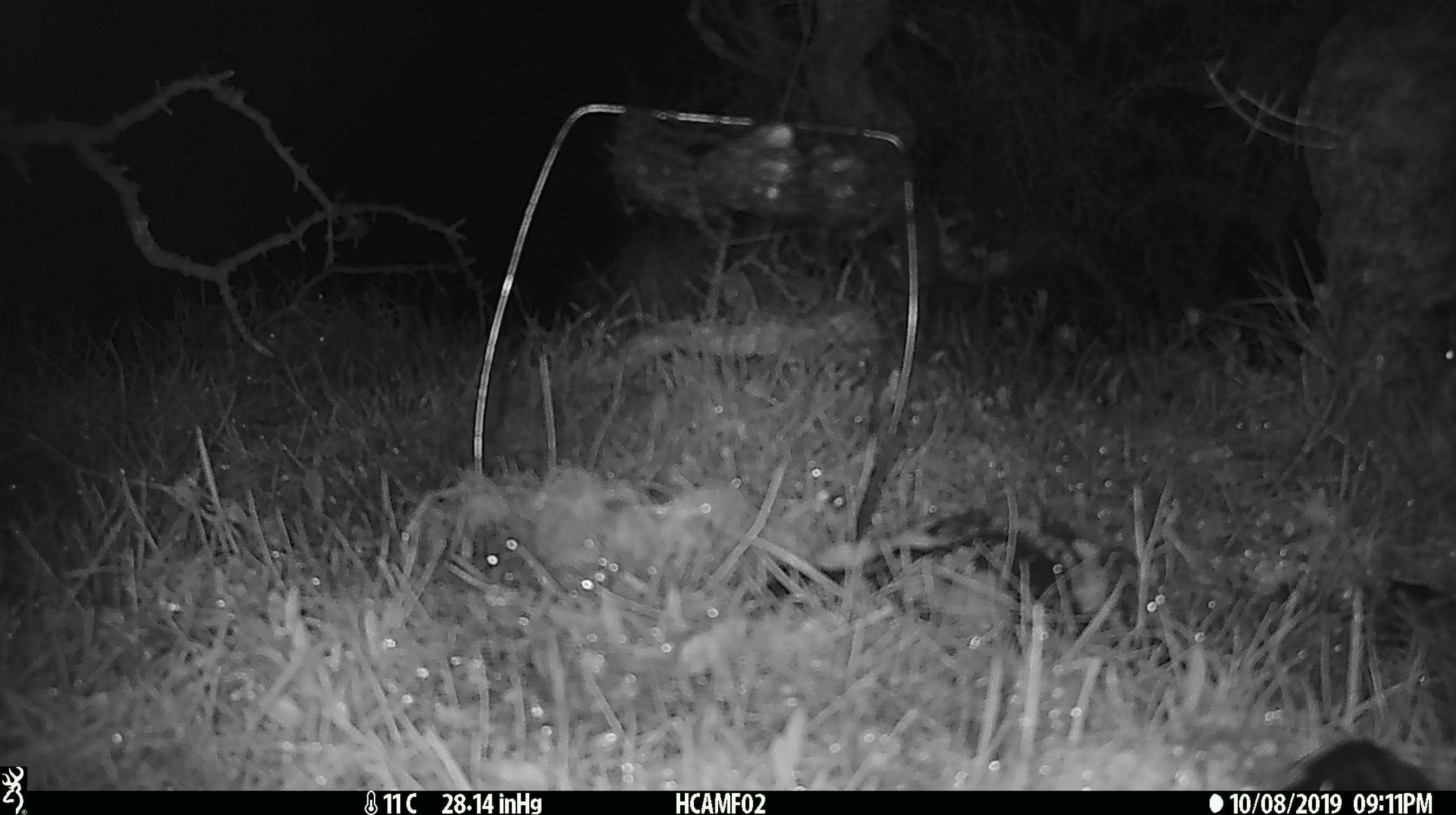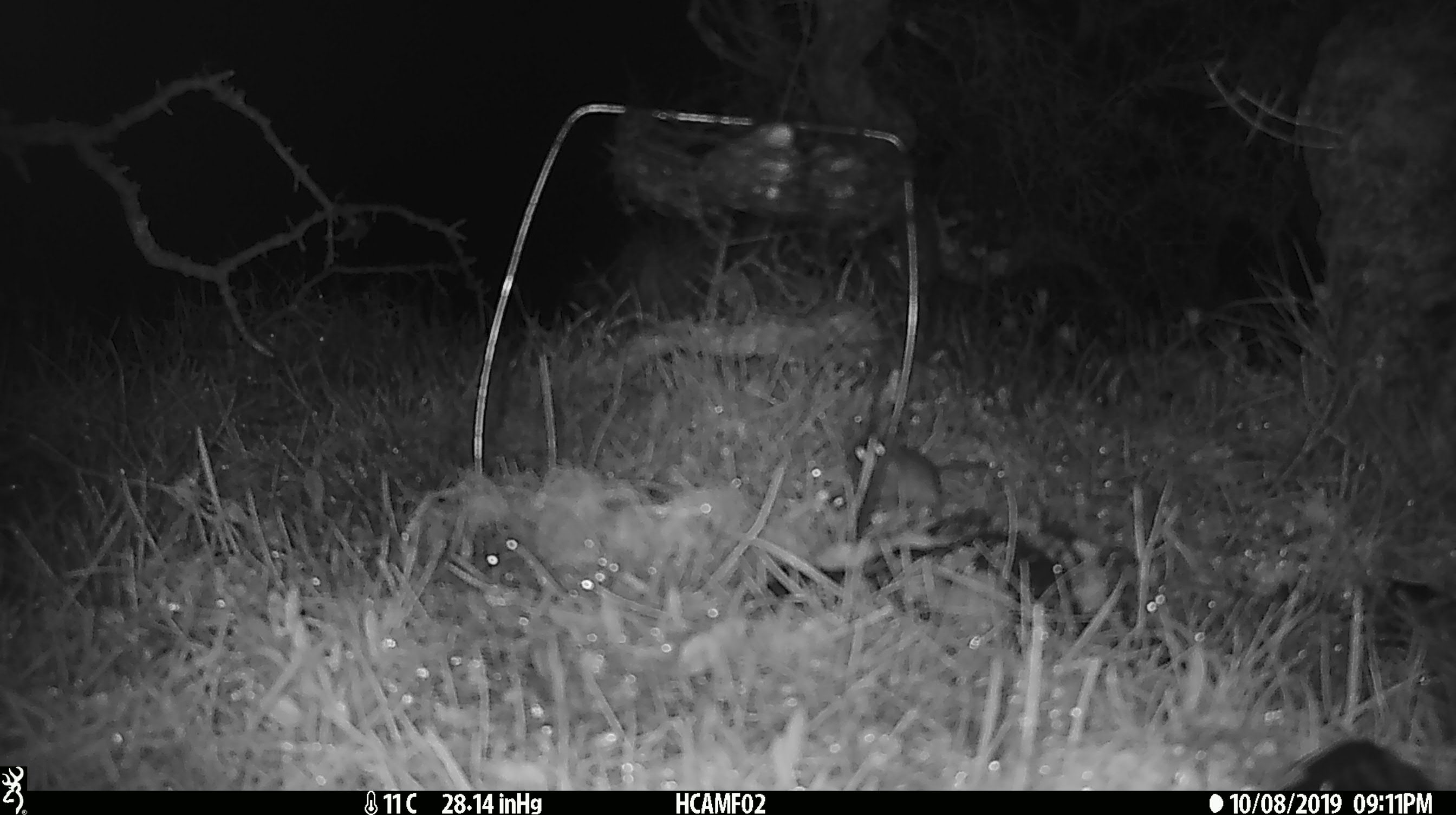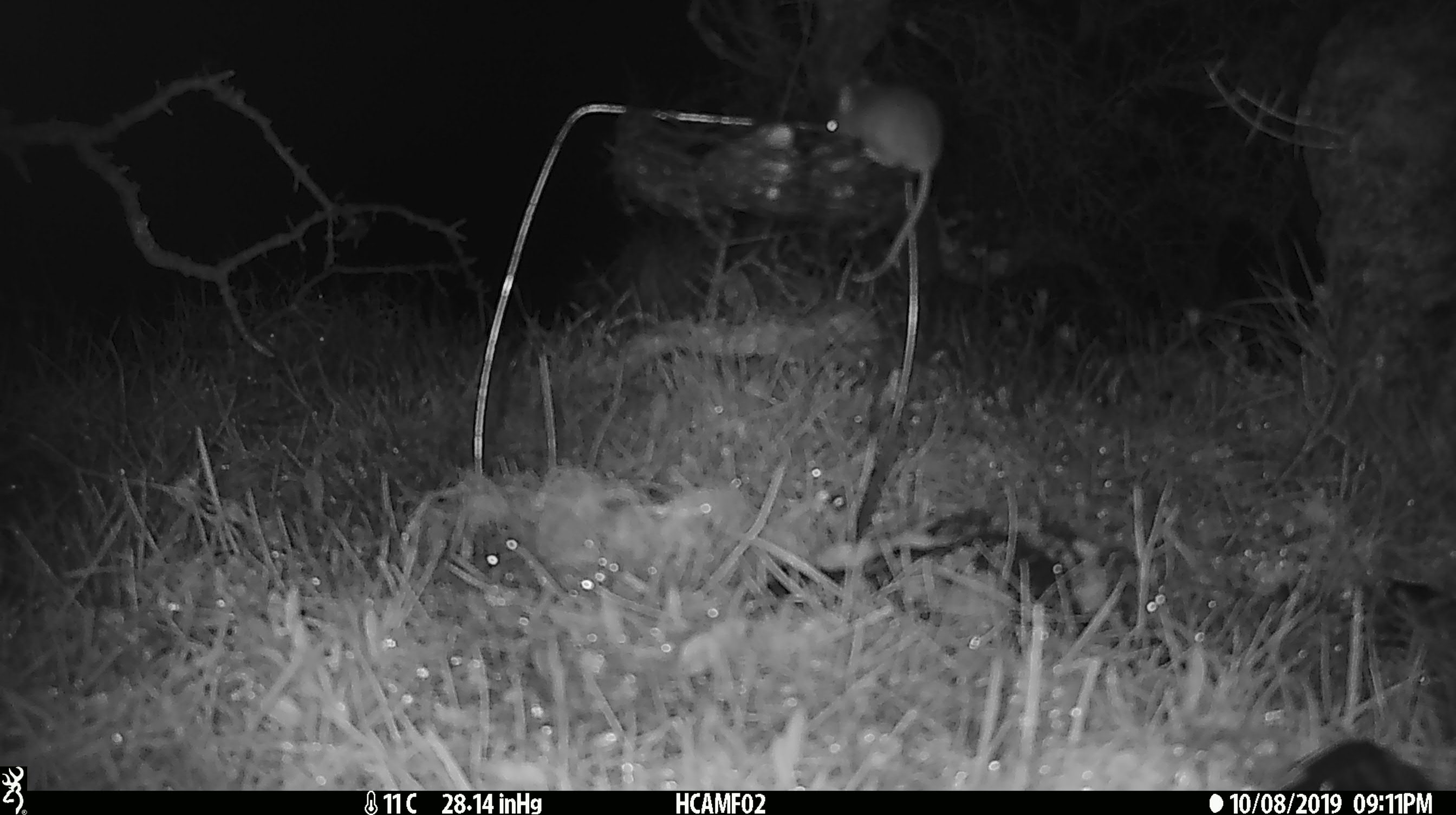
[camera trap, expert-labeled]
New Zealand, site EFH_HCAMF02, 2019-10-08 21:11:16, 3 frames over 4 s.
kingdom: Animalia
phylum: Chordata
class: Mammalia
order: Rodentia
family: Muridae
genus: Mus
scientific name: Mus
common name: mouse